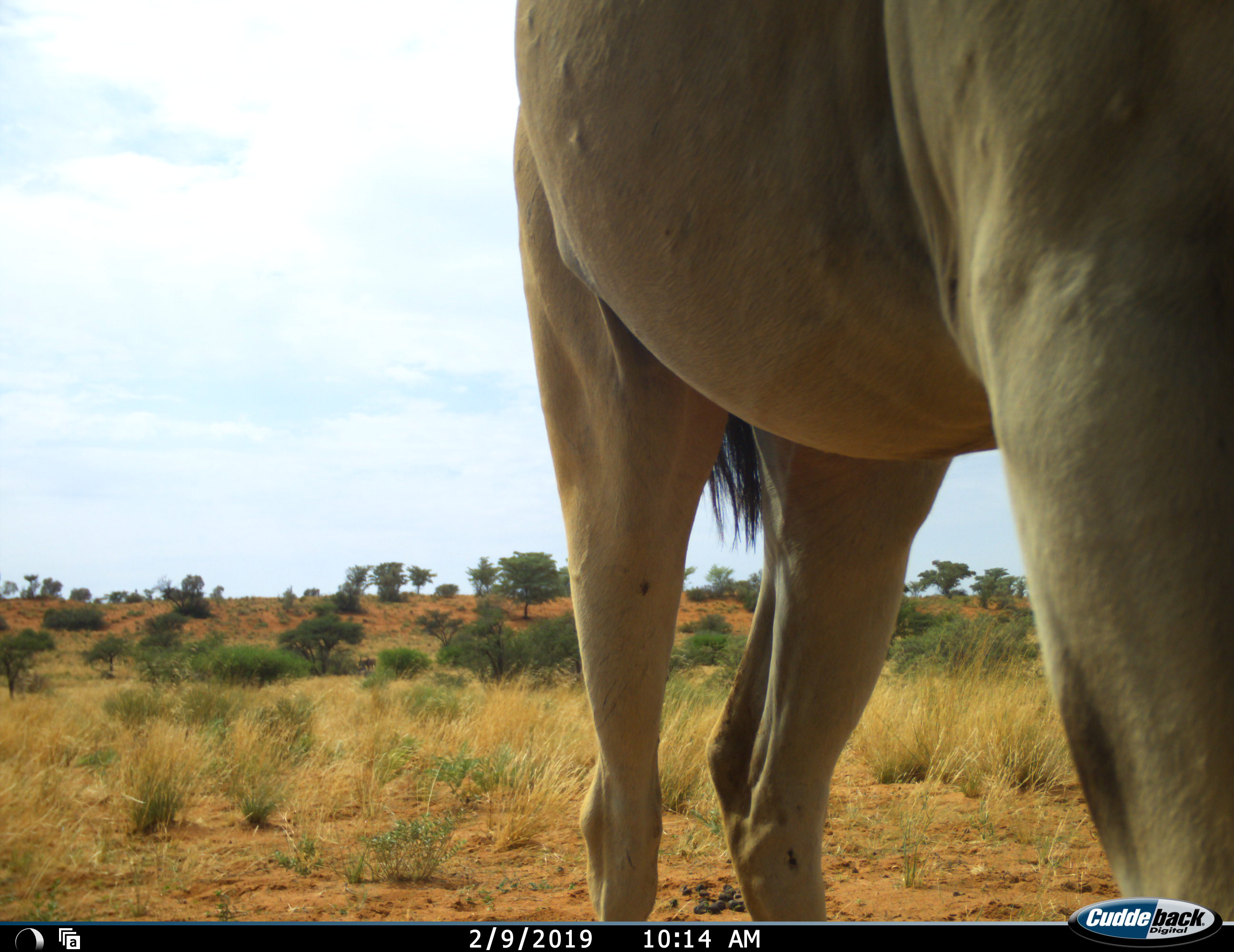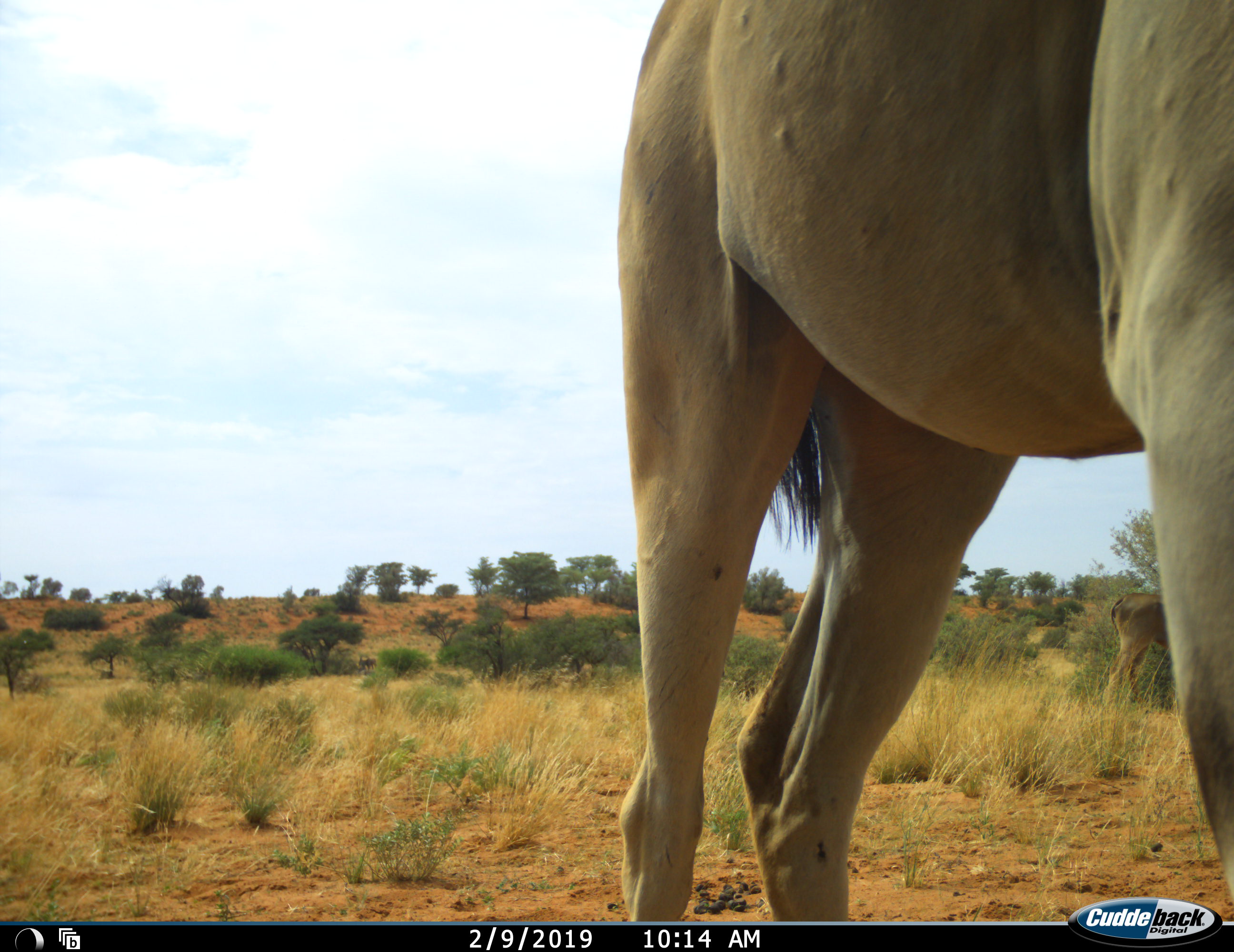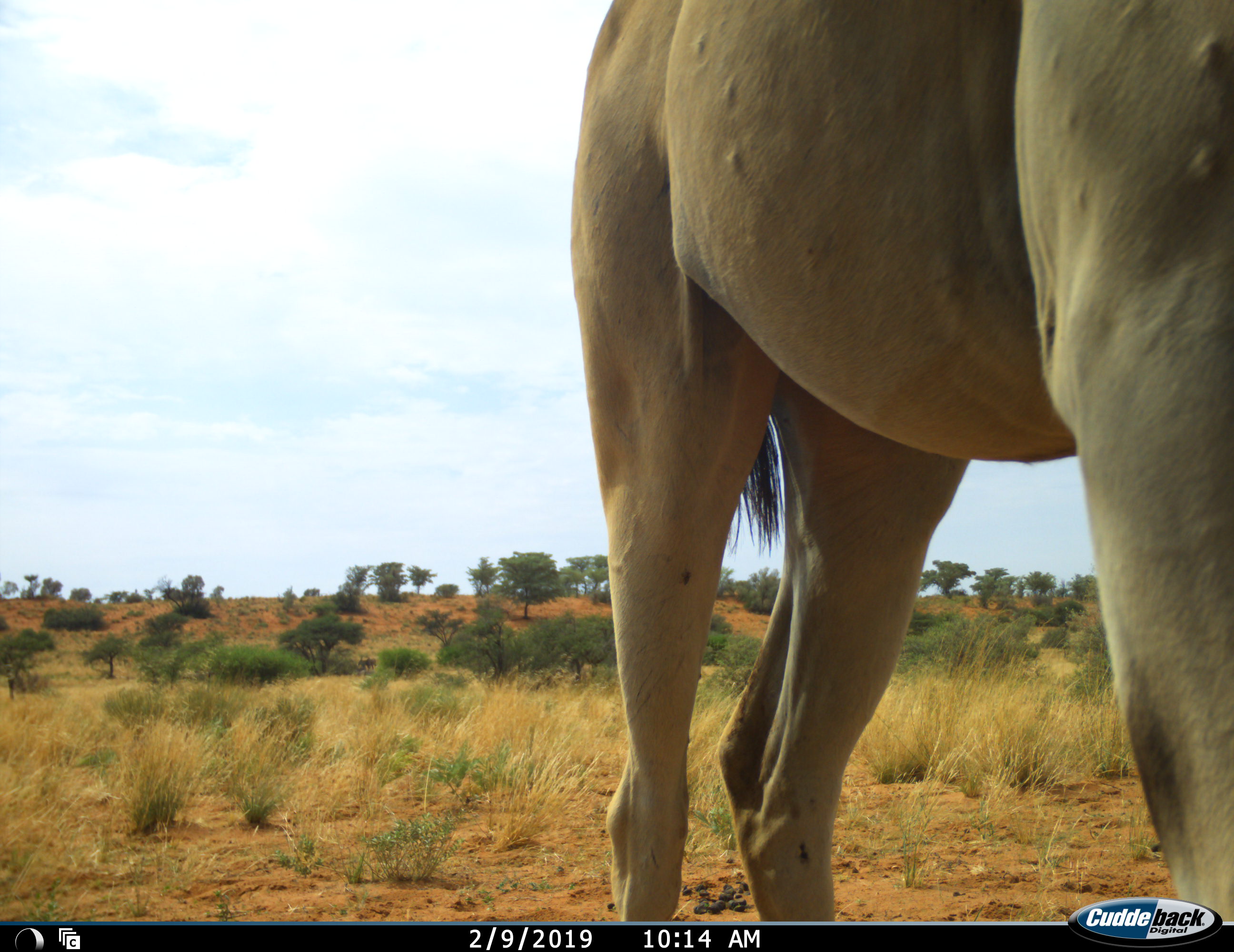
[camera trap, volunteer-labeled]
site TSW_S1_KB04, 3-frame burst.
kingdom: Animalia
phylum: Chordata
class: Mammalia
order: Artiodactyla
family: Bovidae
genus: Tragelaphus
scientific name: Tragelaphus oryx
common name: eland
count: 1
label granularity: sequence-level